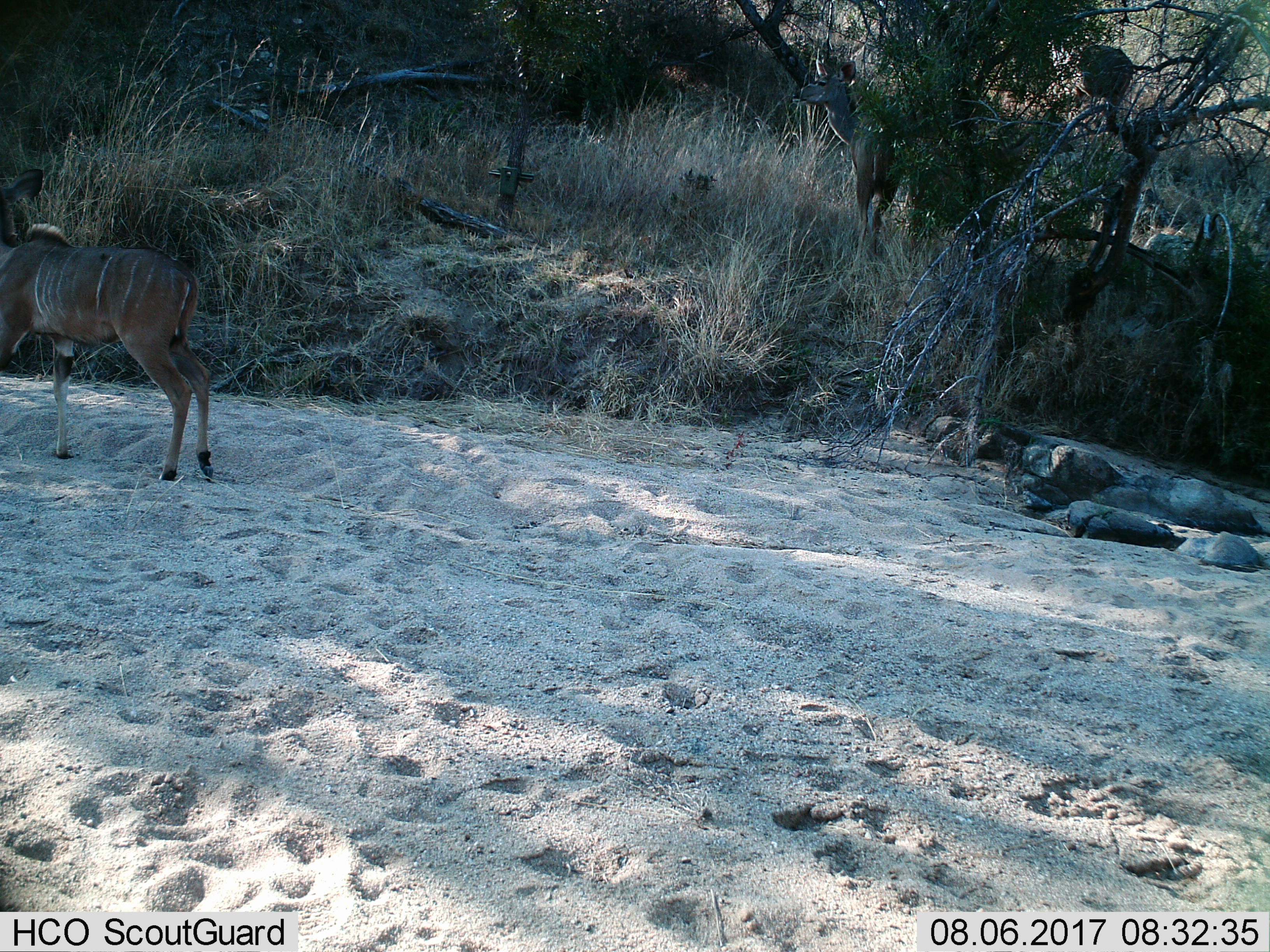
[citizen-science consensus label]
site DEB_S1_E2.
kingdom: Animalia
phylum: Chordata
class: Mammalia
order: Artiodactyla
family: Bovidae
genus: Tragelaphus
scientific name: Tragelaphus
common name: kudu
Kudu (Tragelaphus), count 1. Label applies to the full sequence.